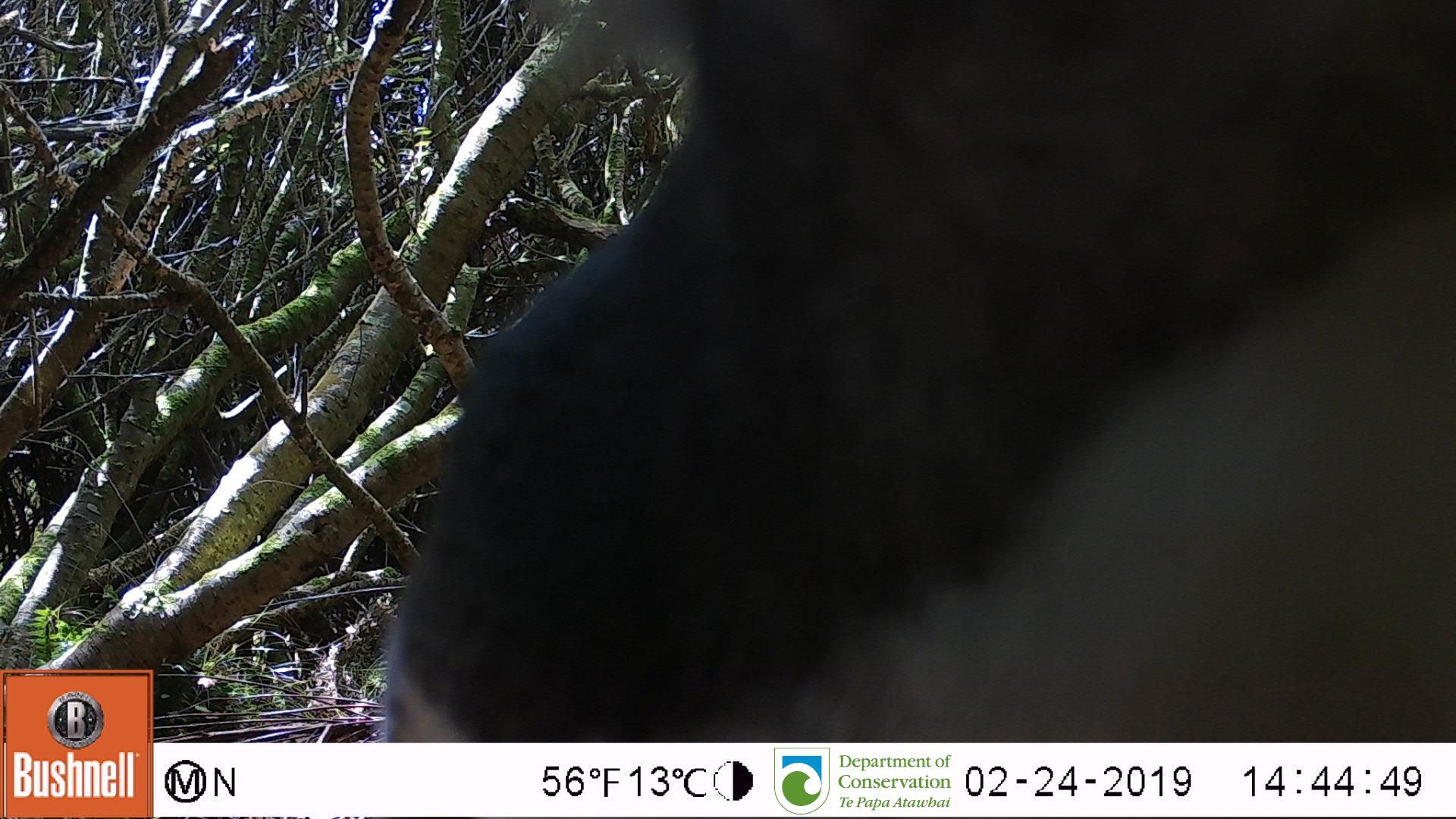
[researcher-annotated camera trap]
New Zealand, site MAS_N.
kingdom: Animalia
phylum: Chordata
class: Aves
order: Sphenisciformes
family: Spheniscidae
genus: Megadyptes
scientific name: Megadyptes antipodes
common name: yellow-eyed penguin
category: yellow eyed penguin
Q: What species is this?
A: Yellow eyed penguin (yellow-eyed penguin) (Megadyptes antipodes).